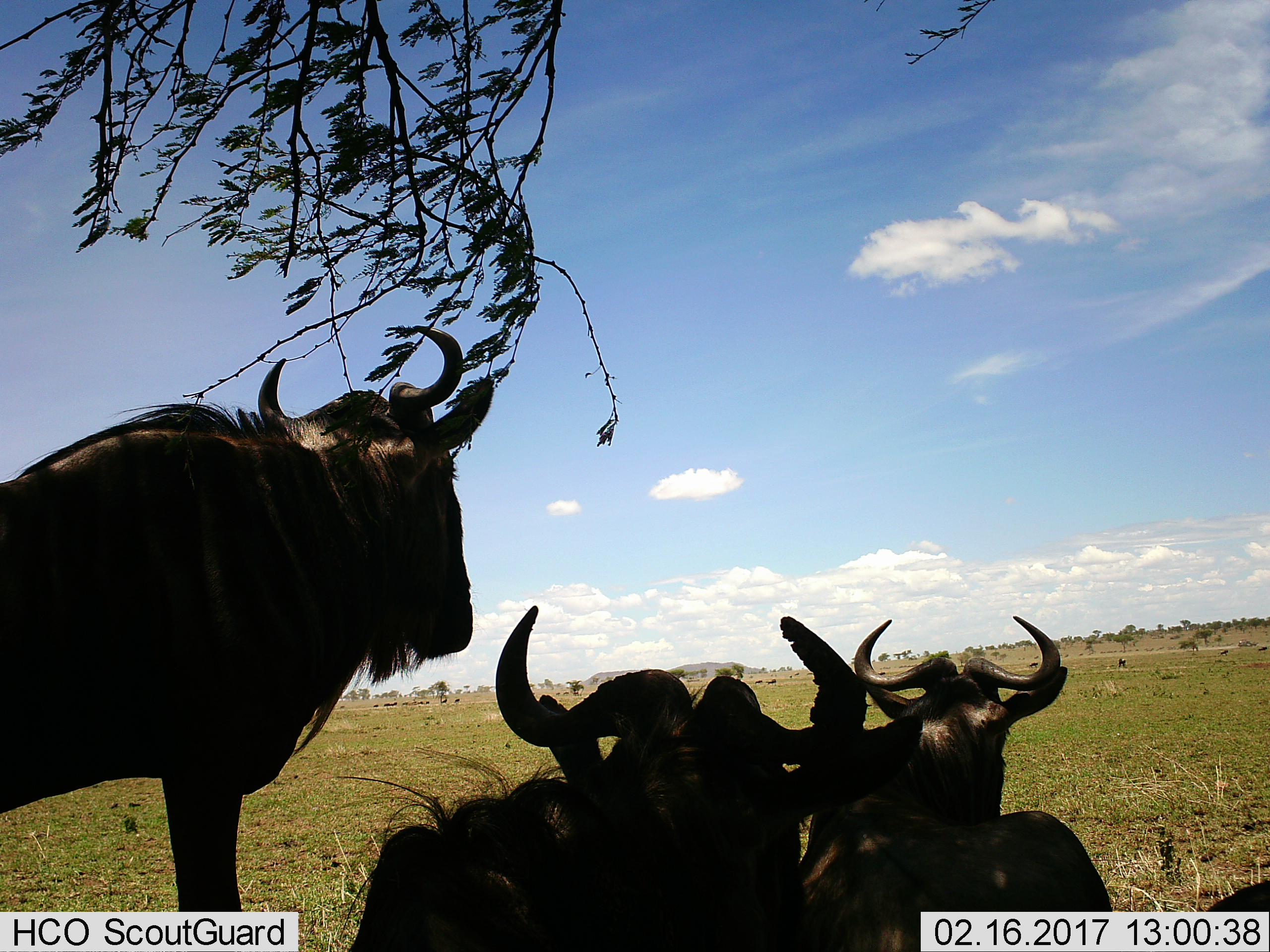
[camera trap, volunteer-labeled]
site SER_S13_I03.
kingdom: Animalia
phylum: Chordata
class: Mammalia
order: Artiodactyla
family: Bovidae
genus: Connochaetes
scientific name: Connochaetes taurinus taurinus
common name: blue wildebeest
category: wildebeestblue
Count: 3.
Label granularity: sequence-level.